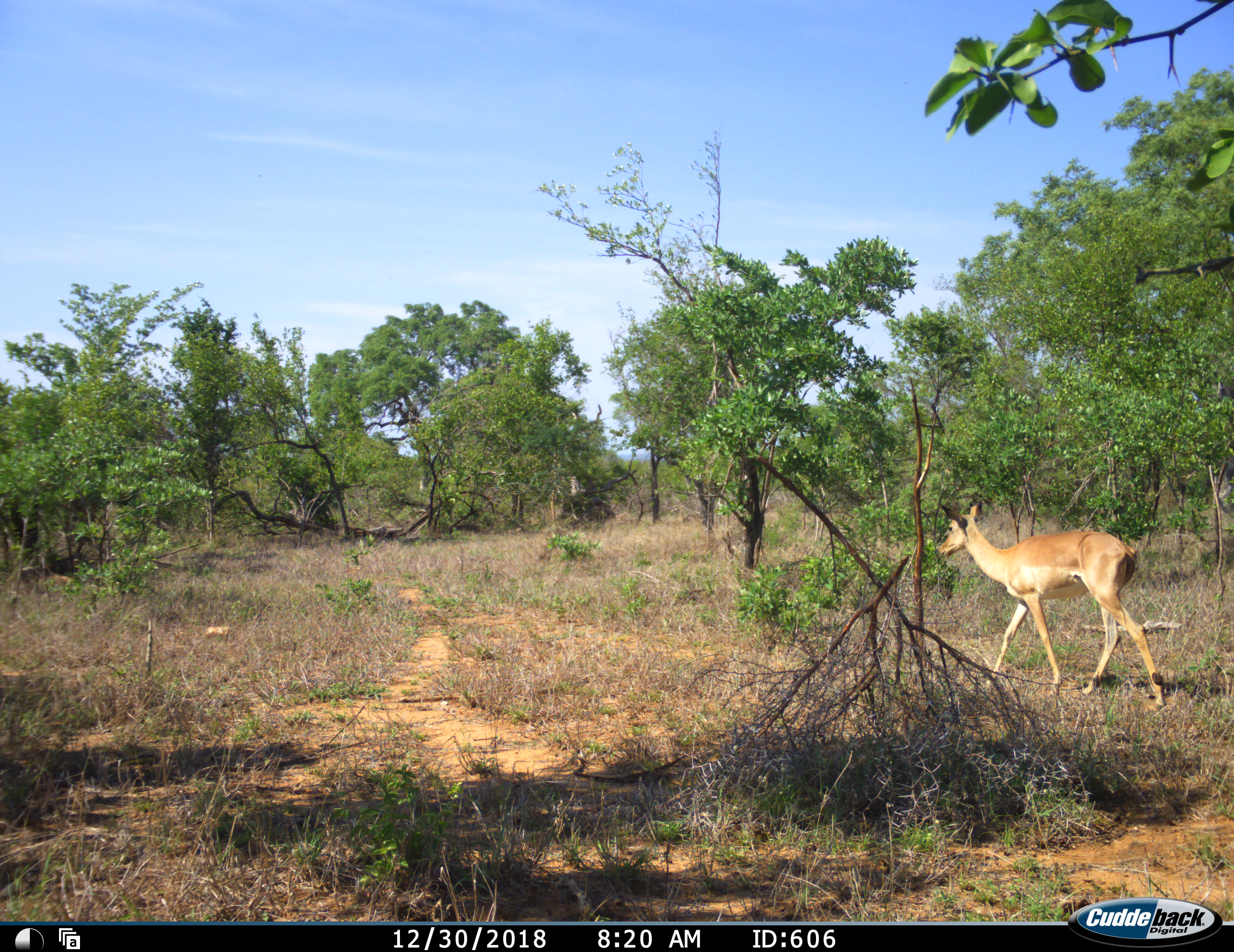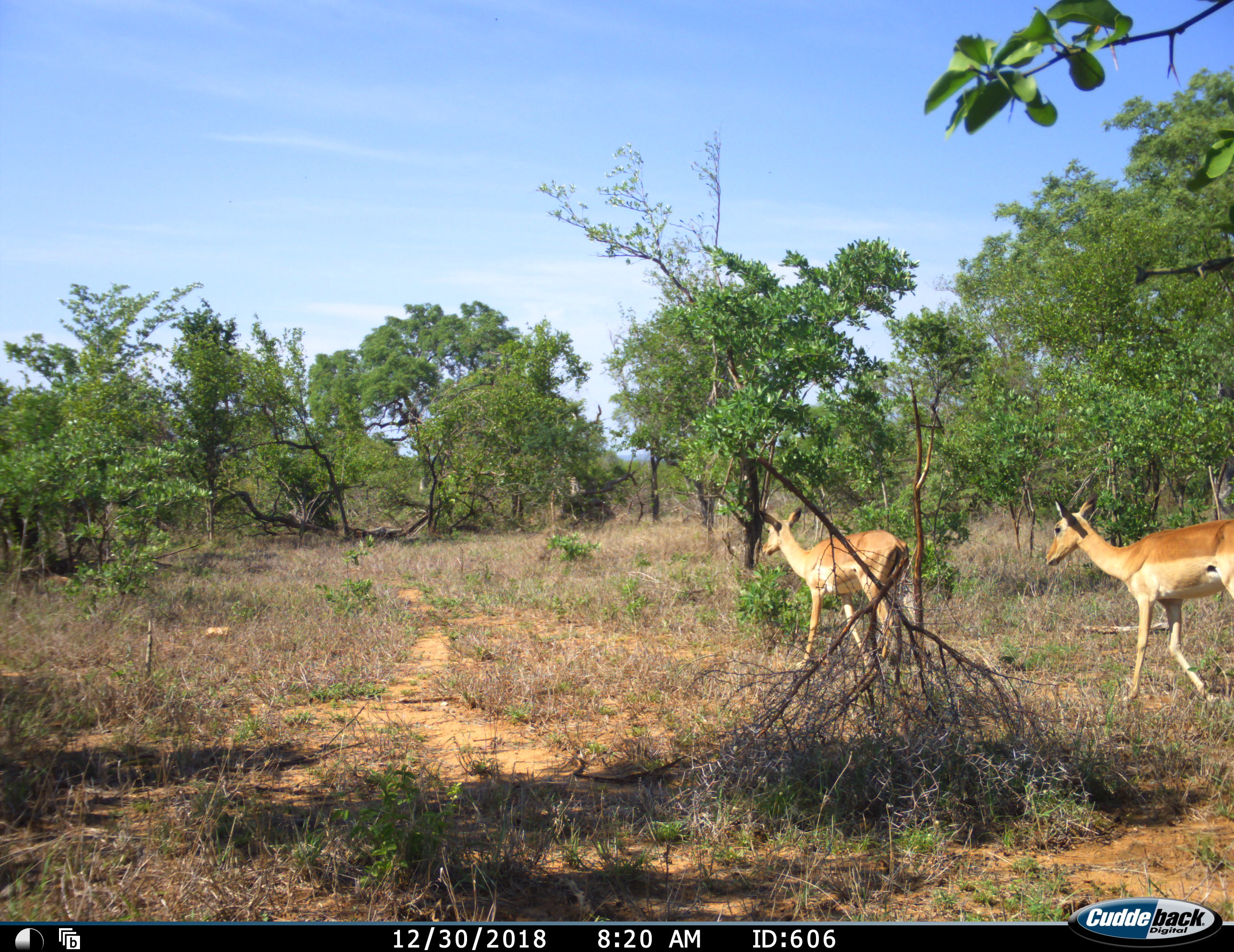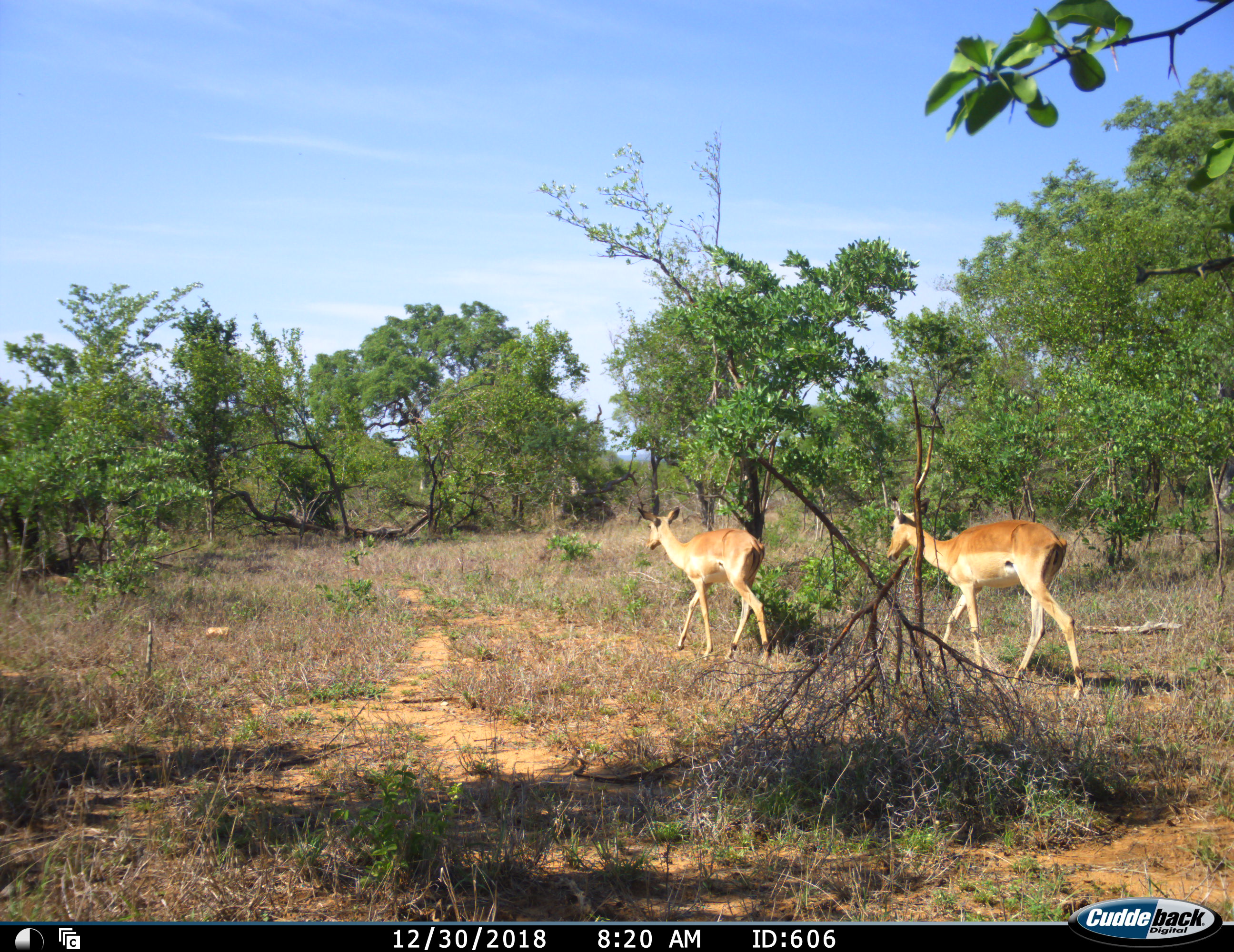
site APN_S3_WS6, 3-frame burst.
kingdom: Animalia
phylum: Chordata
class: Mammalia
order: Artiodactyla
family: Bovidae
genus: Aepyceros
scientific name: Aepyceros melampus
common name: impala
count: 2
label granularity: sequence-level